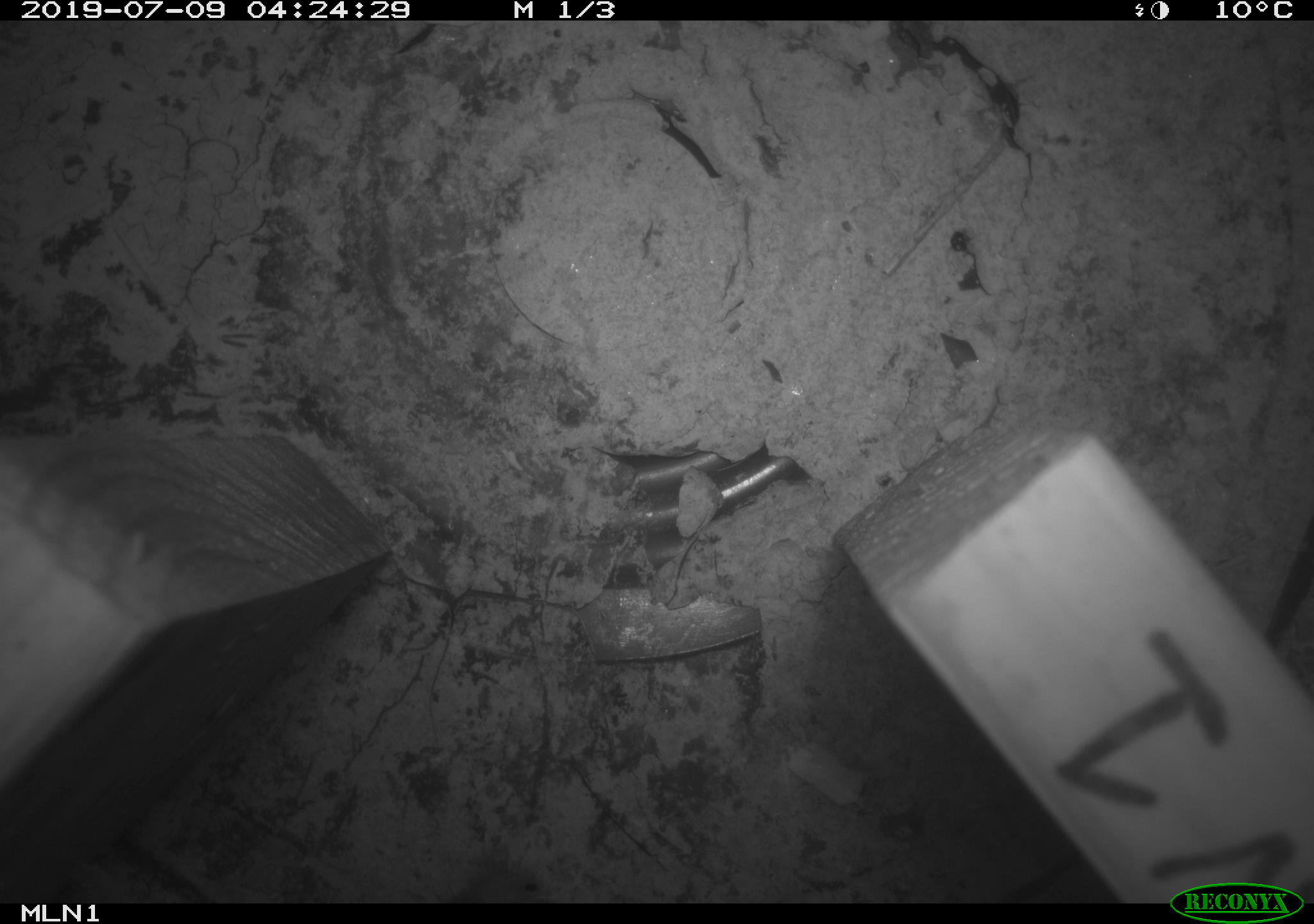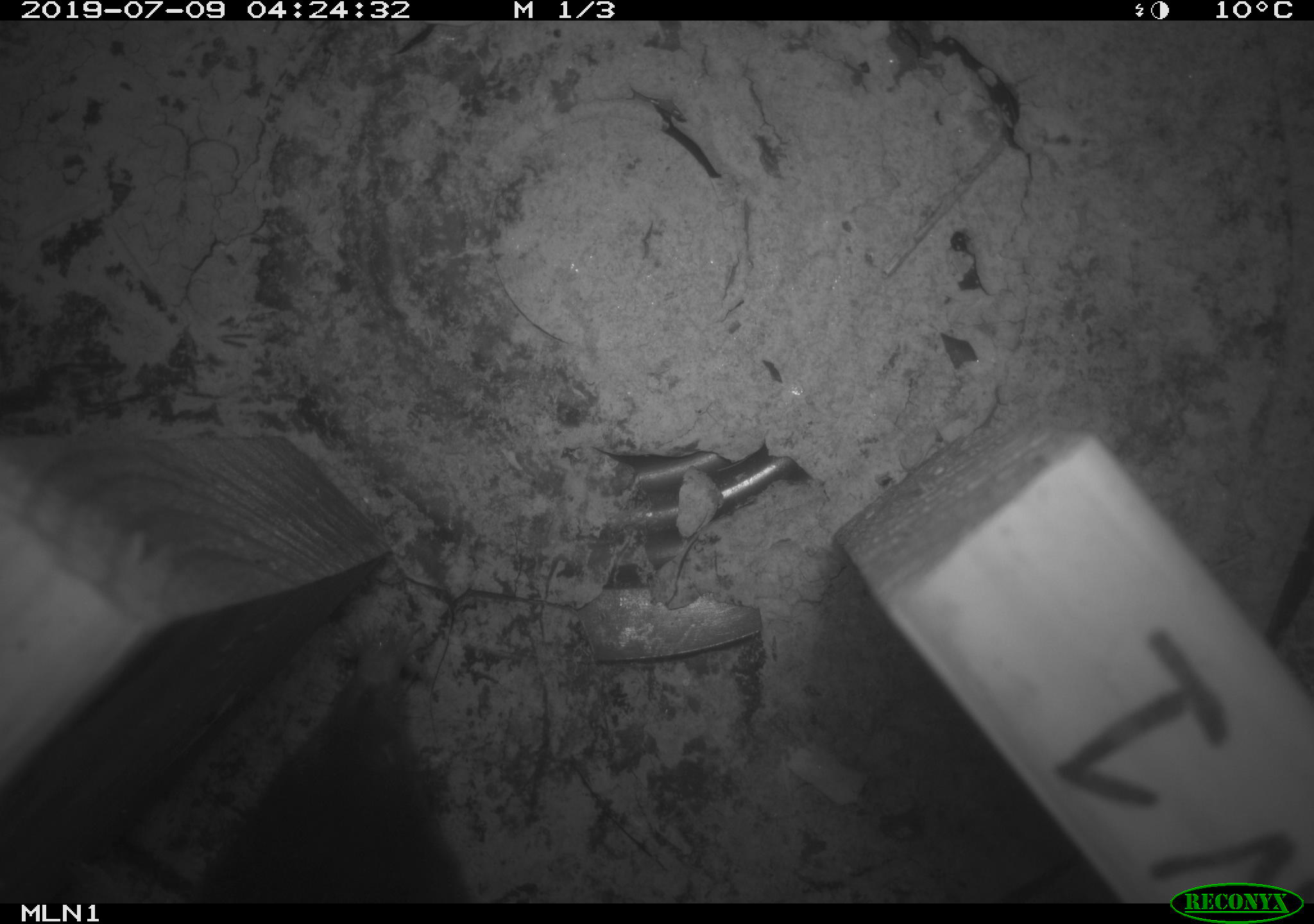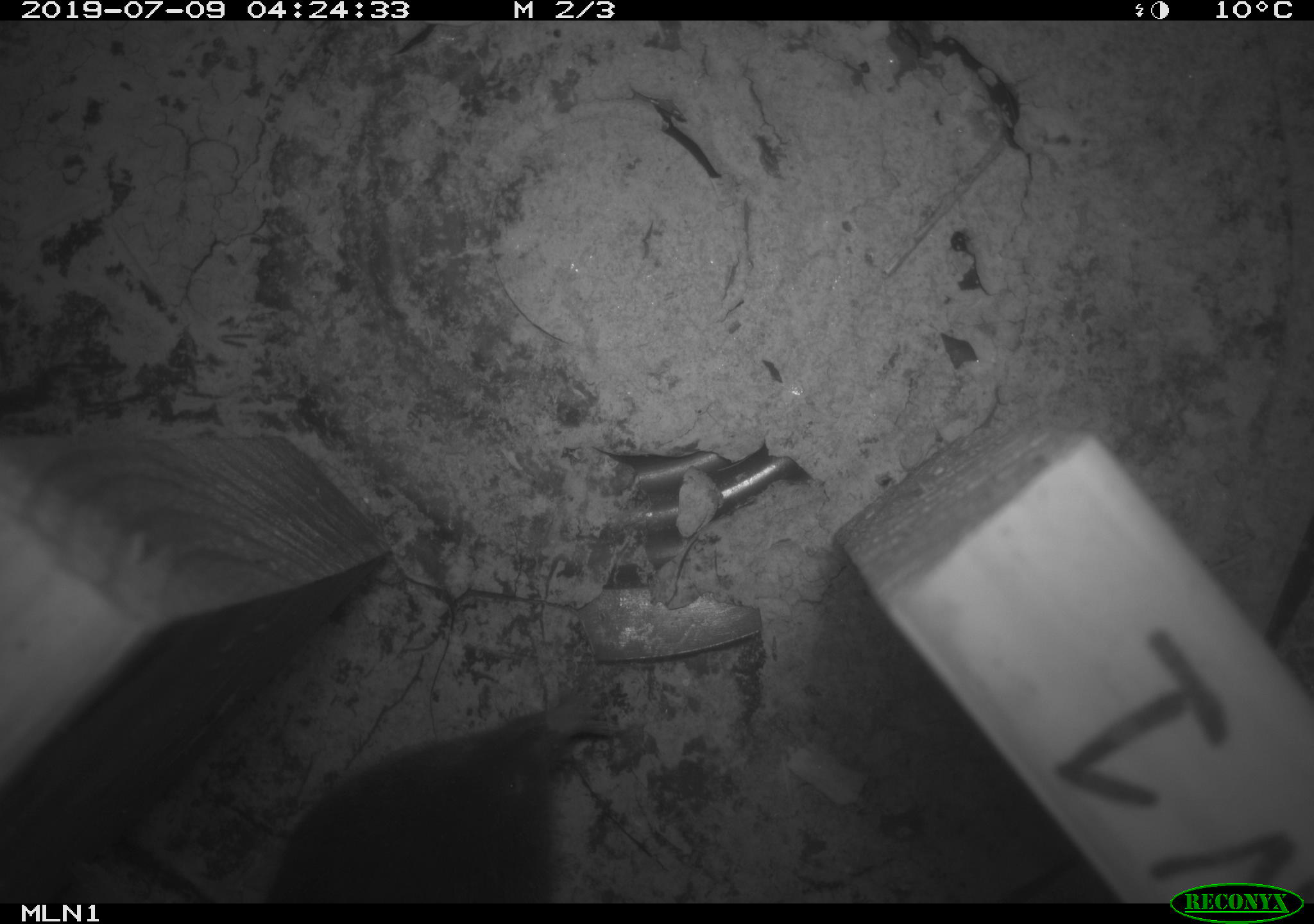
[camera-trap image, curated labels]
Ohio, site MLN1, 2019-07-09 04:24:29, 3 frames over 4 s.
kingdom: Animalia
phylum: Chordata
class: Mammalia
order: Eulipotyphla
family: Talpidae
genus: Condylura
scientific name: Condylura cristata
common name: star-nosed mole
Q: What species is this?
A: Star-nosed mole (Condylura cristata).